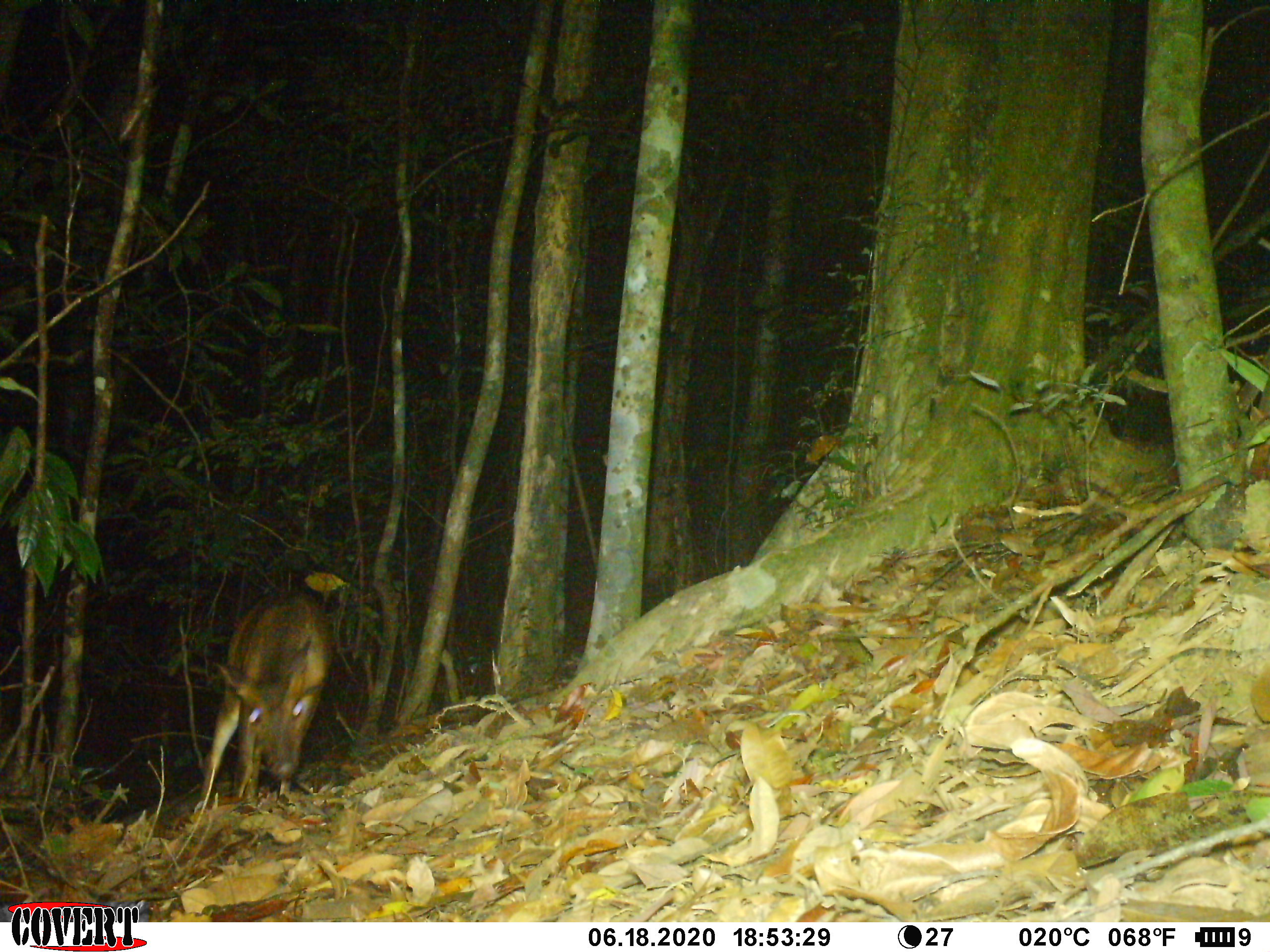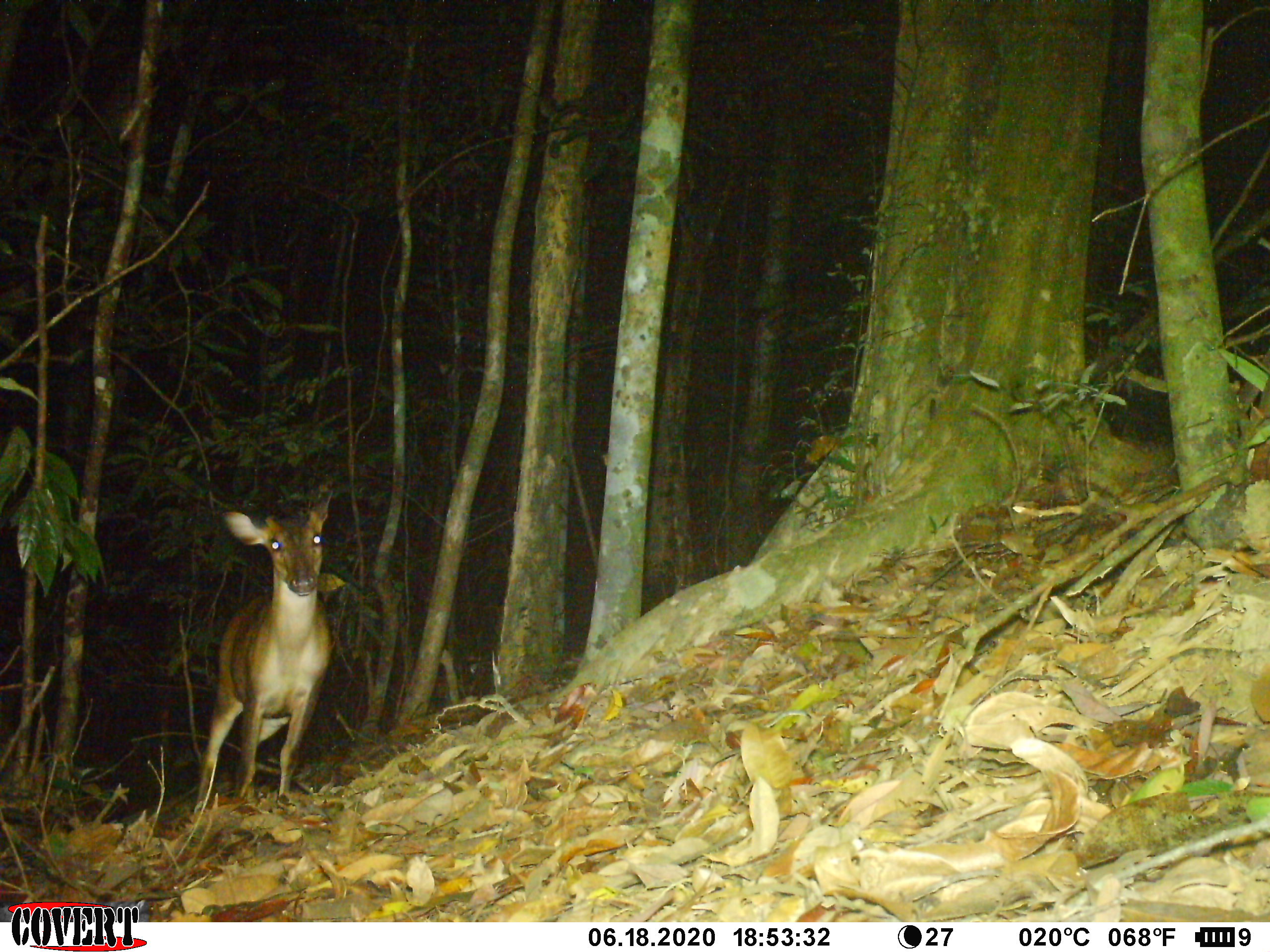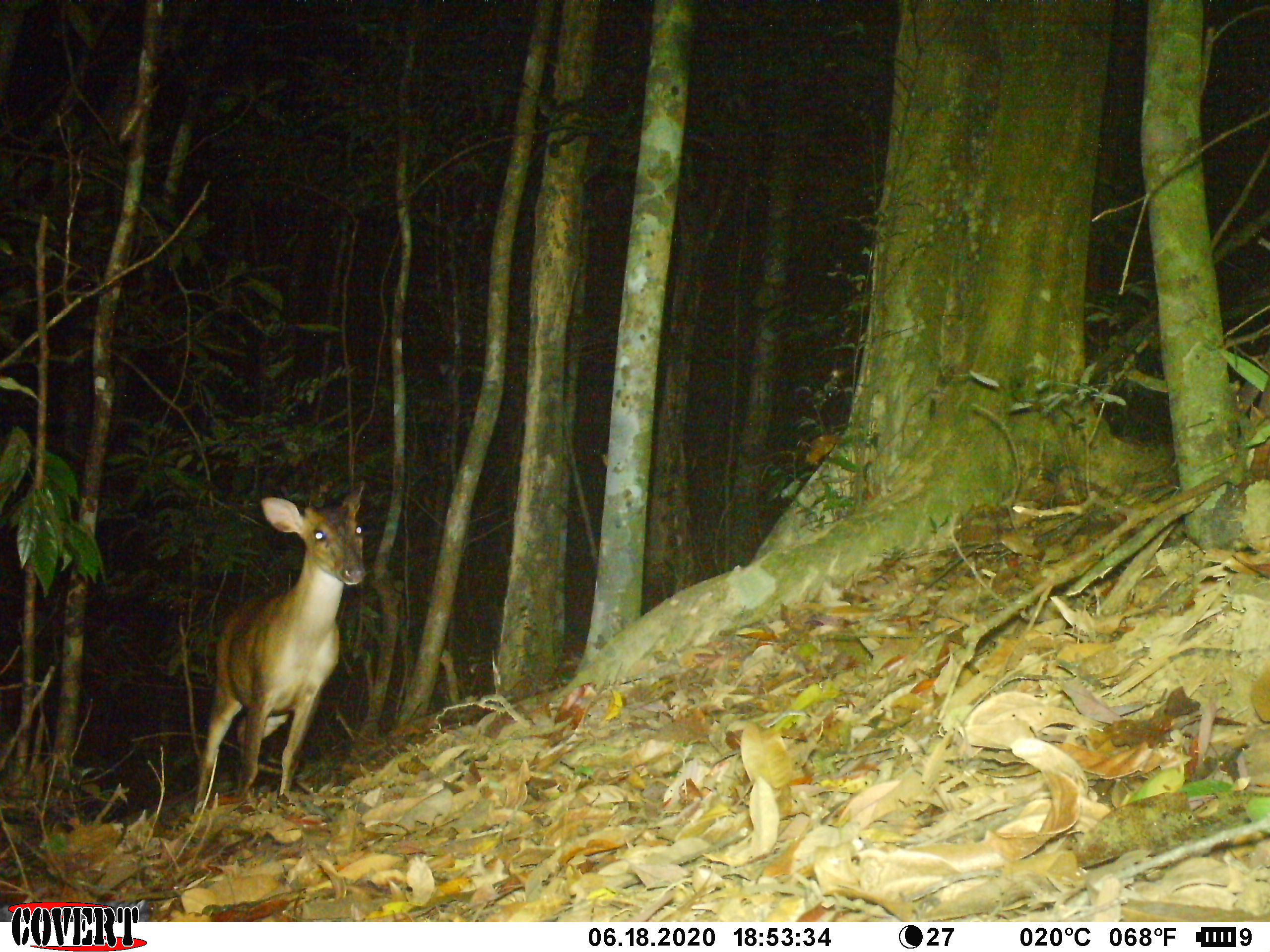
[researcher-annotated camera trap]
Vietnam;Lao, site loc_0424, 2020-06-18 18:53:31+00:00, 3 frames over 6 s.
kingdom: Animalia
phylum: Chordata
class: Mammalia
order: Artiodactyla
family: Cervidae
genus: Muntiacus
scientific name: Muntiacus vuquangensis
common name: large-antlered muntjac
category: large antlered muntjac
Large antlered muntjac (large-antlered muntjac) (Muntiacus vuquangensis). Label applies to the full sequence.